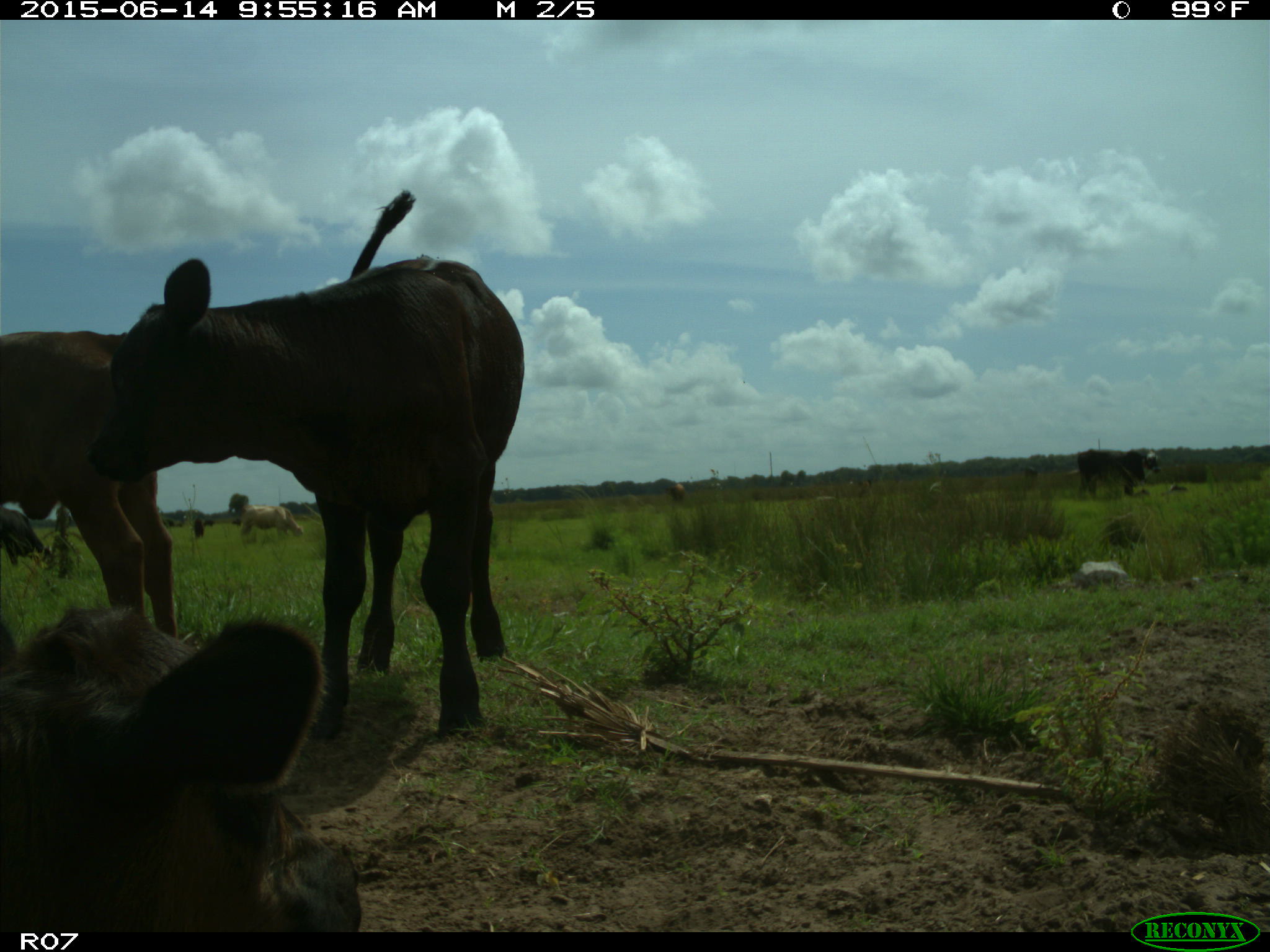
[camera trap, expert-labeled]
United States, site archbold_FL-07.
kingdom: Animalia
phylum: Chordata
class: Mammalia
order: Artiodactyla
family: Bovidae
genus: Bos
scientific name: Bos taurus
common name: domestic cow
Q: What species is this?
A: Bos taurus (domestic cow).